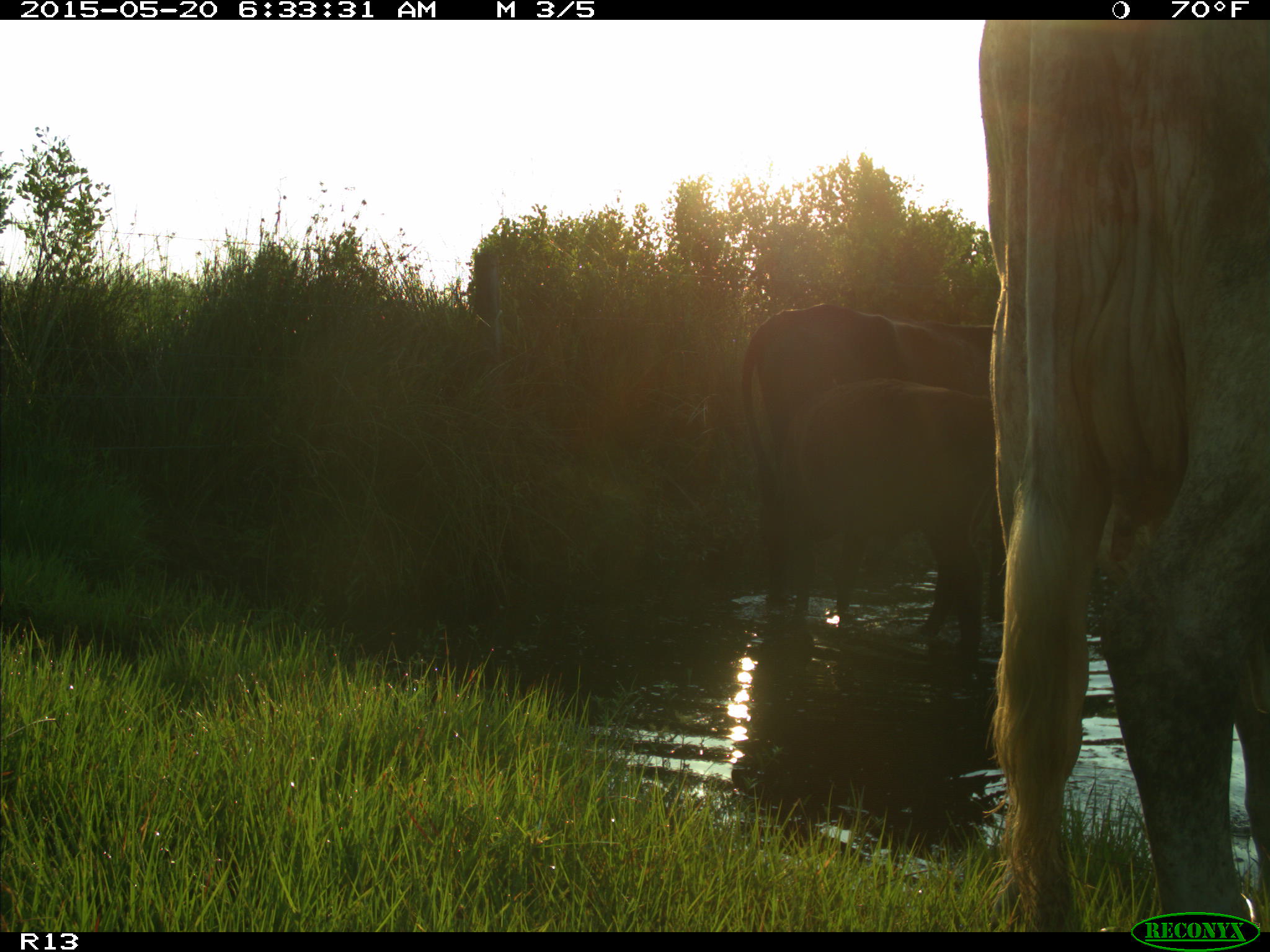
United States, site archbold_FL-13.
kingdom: Animalia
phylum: Chordata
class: Mammalia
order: Artiodactyla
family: Bovidae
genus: Bos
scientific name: Bos taurus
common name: domestic cow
Bos taurus (domestic cow).